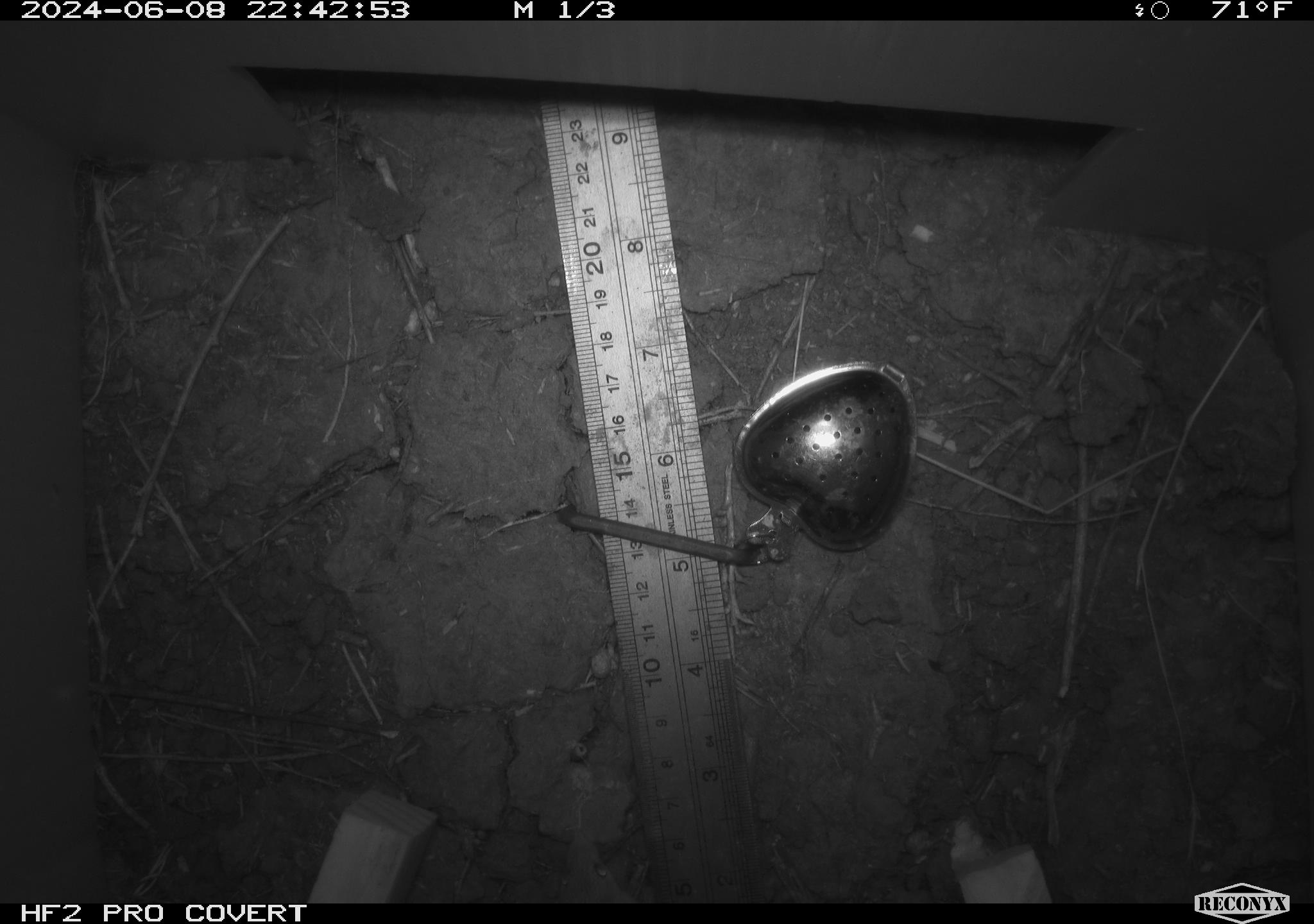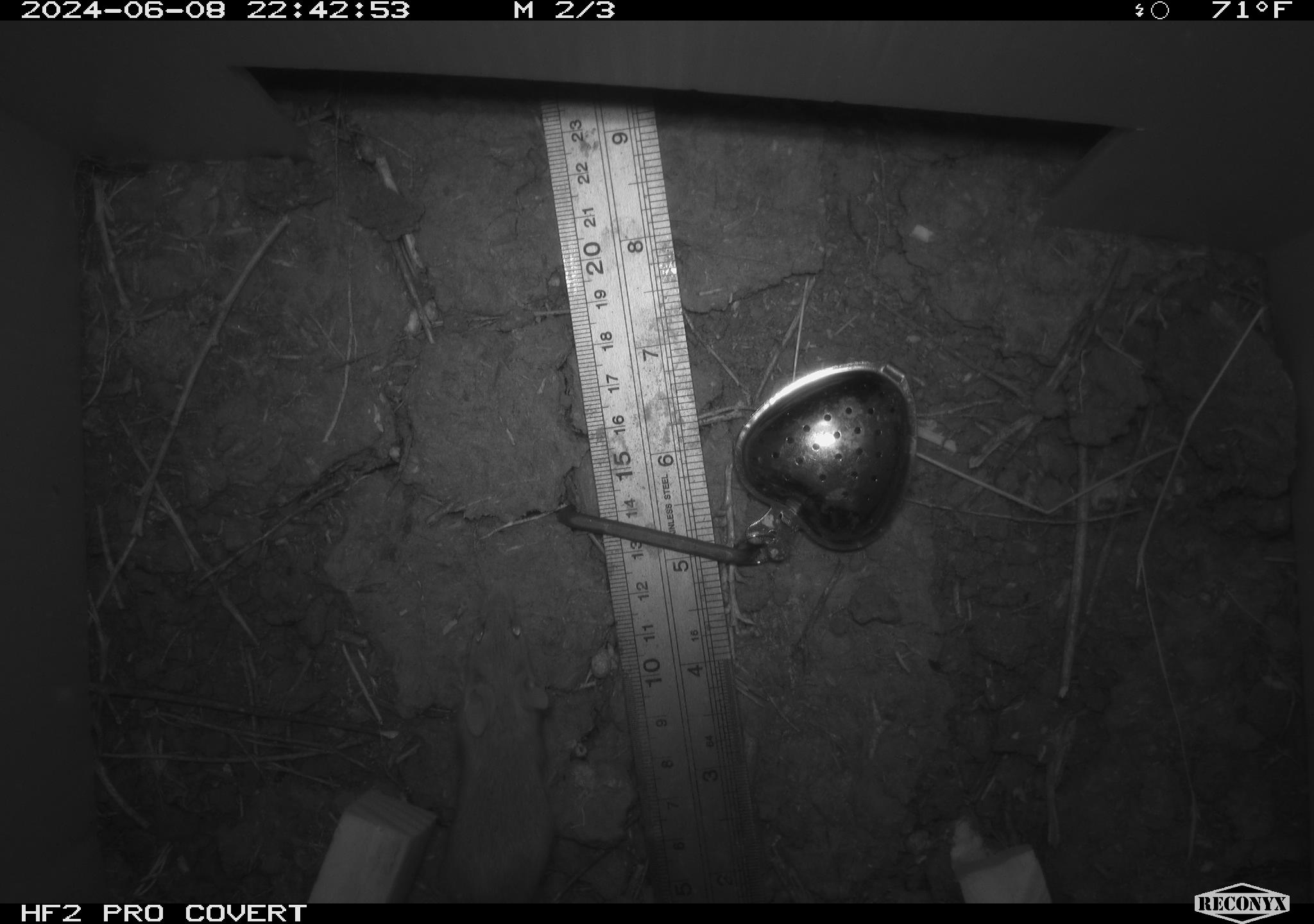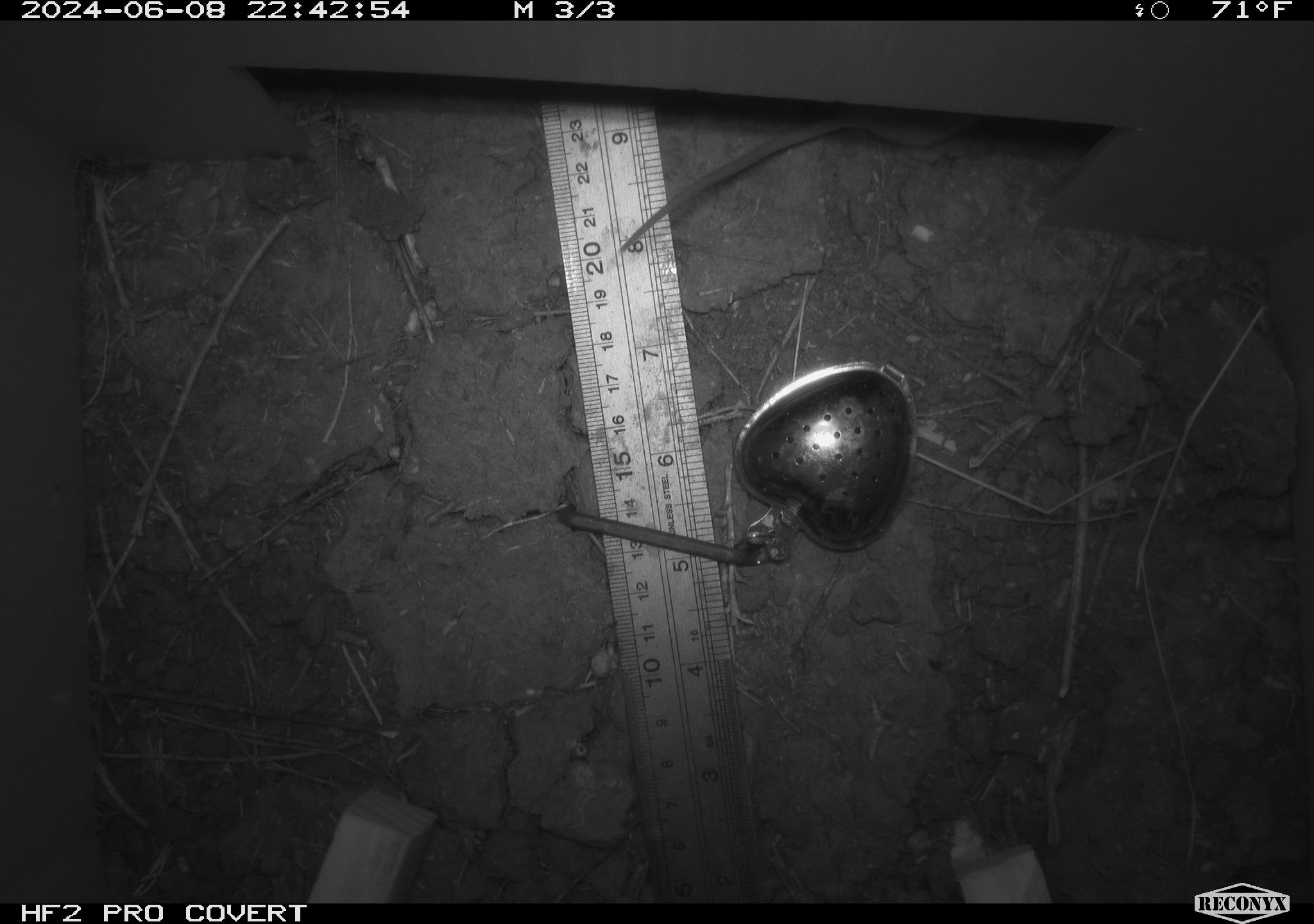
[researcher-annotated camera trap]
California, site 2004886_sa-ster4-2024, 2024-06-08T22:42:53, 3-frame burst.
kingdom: Animalia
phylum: Chordata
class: Mammalia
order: Rodentia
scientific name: Rodentia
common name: mouse species